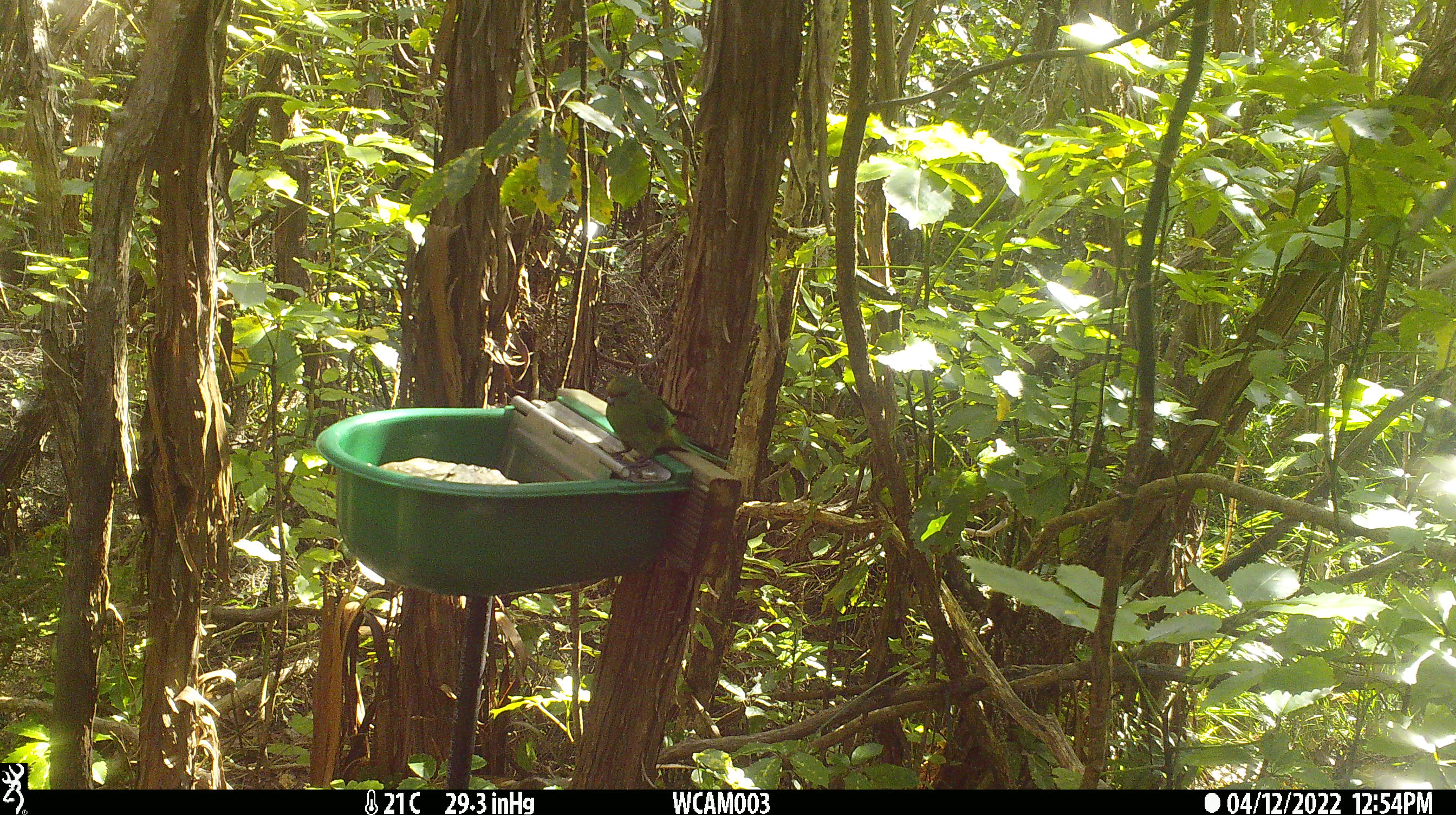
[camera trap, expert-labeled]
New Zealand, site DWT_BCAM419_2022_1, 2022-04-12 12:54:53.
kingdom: Animalia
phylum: Chordata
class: Aves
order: Psittaciformes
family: Psittaculidae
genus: Cyanoramphus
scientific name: Cyanoramphus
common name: parakeet